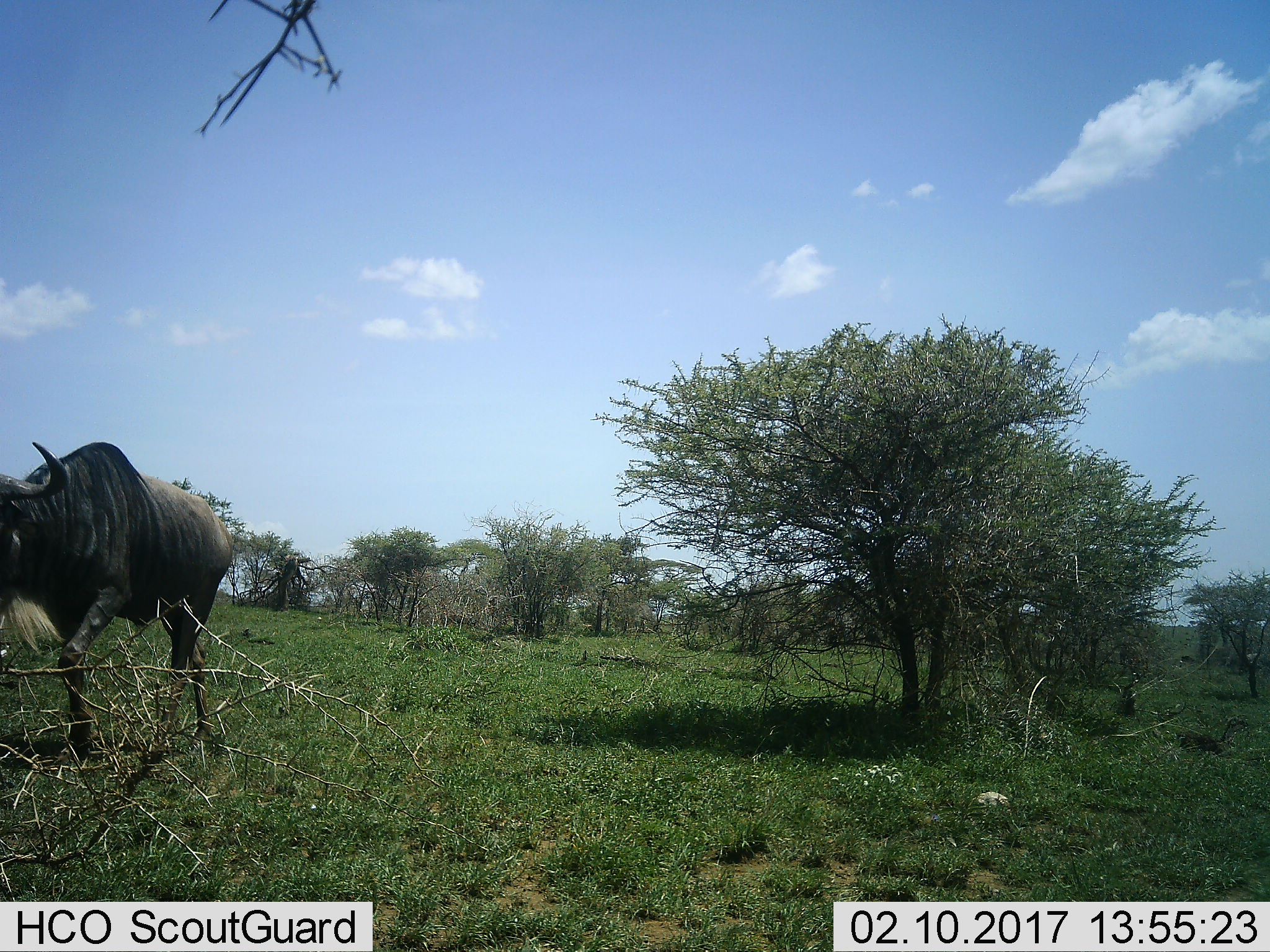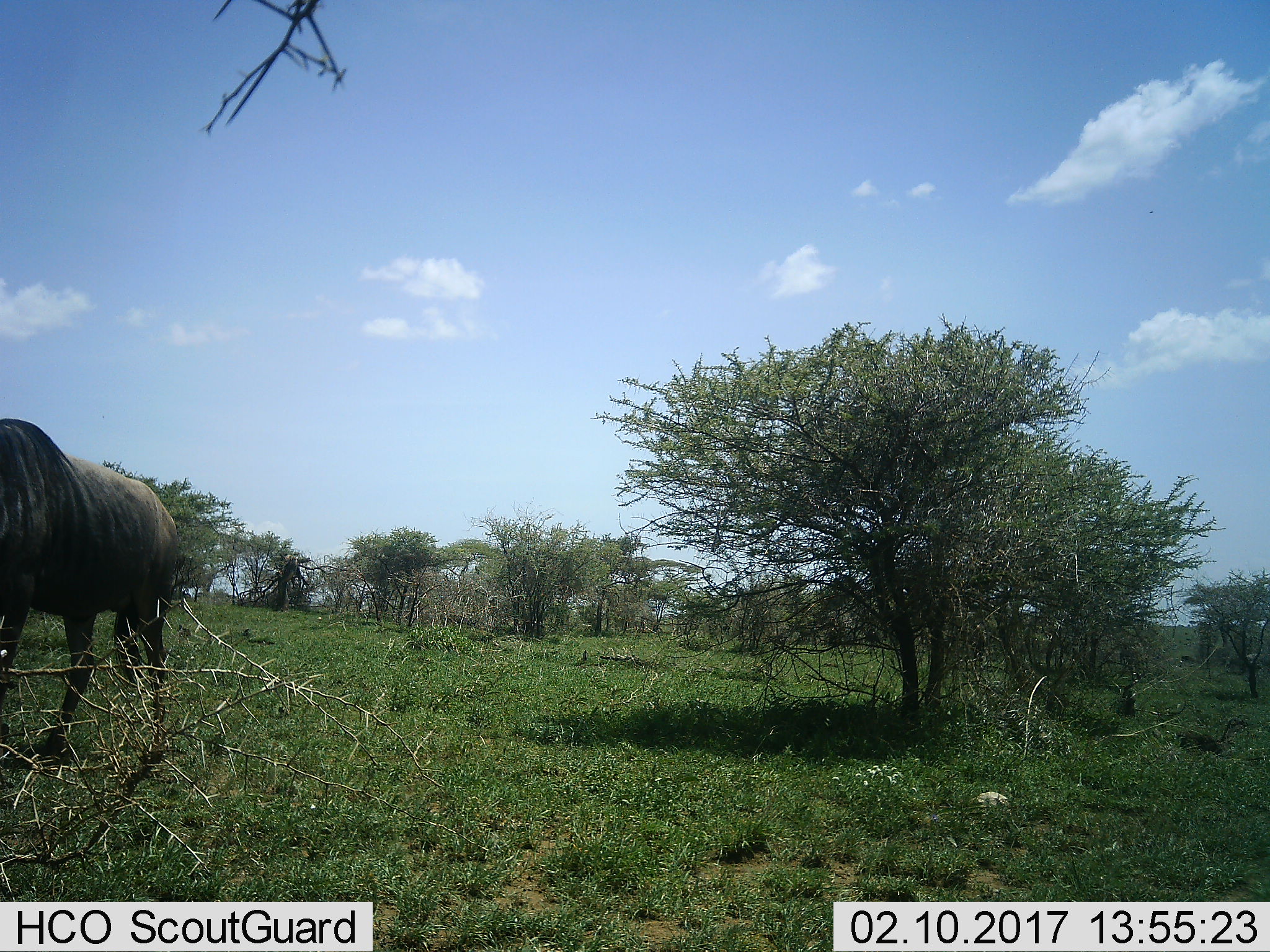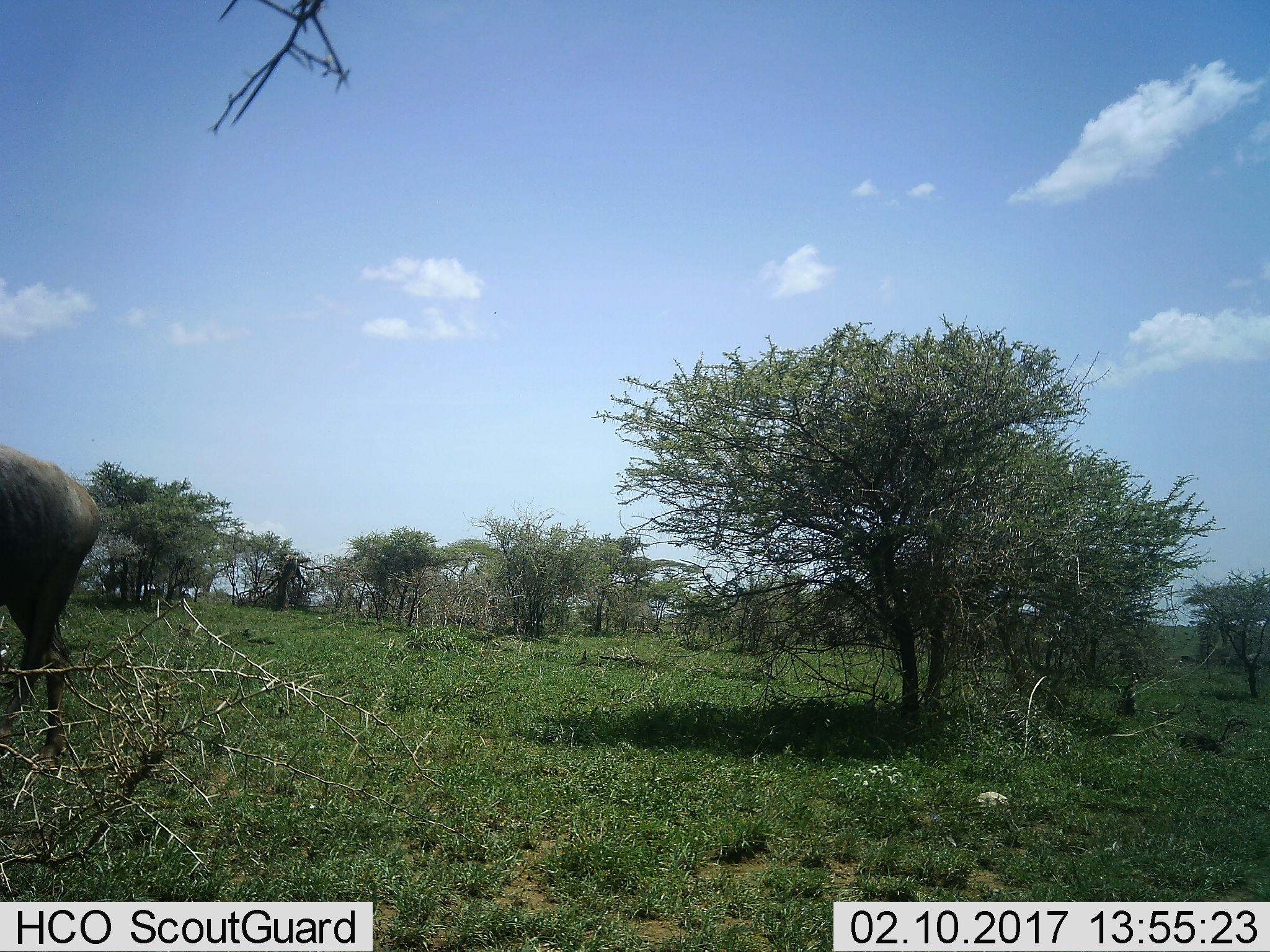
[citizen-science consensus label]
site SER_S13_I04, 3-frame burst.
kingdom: Animalia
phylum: Chordata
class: Mammalia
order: Artiodactyla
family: Bovidae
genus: Connochaetes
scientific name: Connochaetes taurinus taurinus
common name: blue wildebeest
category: wildebeestblue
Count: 1.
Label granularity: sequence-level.